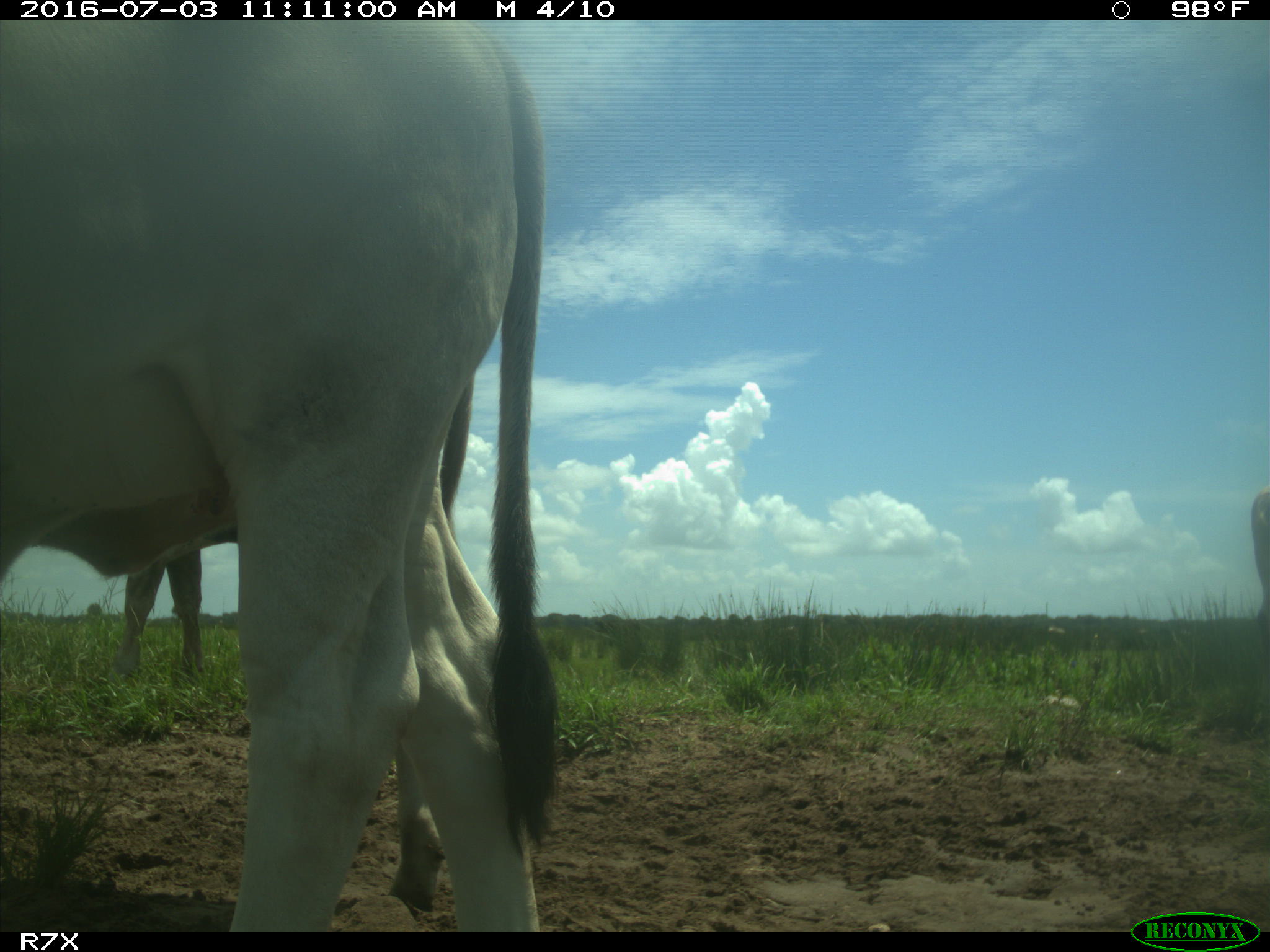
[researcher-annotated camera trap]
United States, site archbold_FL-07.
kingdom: Animalia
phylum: Chordata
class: Mammalia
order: Artiodactyla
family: Bovidae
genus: Bos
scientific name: Bos taurus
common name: domestic cow